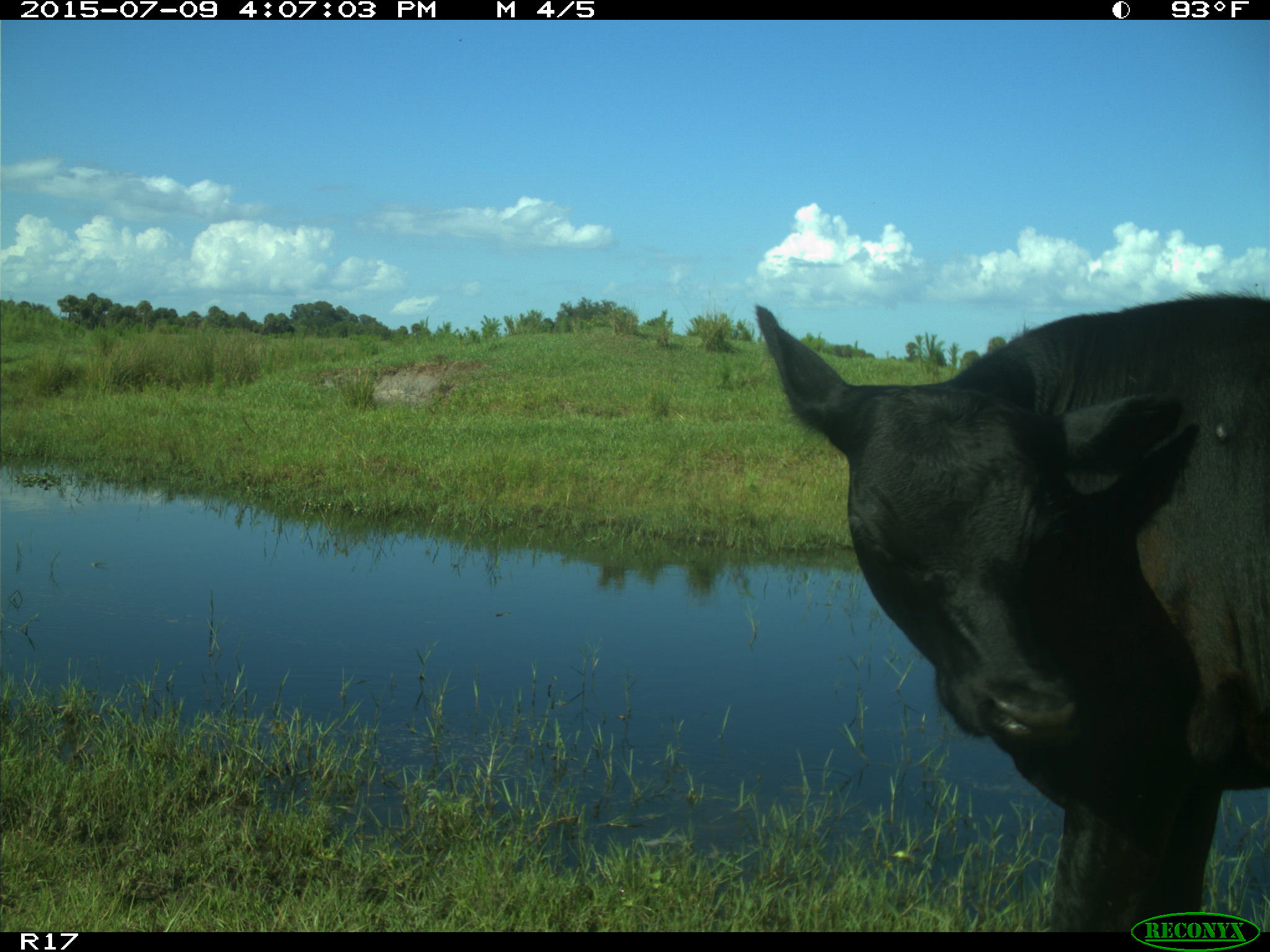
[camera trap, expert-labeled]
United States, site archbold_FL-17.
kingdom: Animalia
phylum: Chordata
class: Mammalia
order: Artiodactyla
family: Bovidae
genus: Bos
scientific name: Bos taurus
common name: domestic cow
Bos taurus (domestic cow).